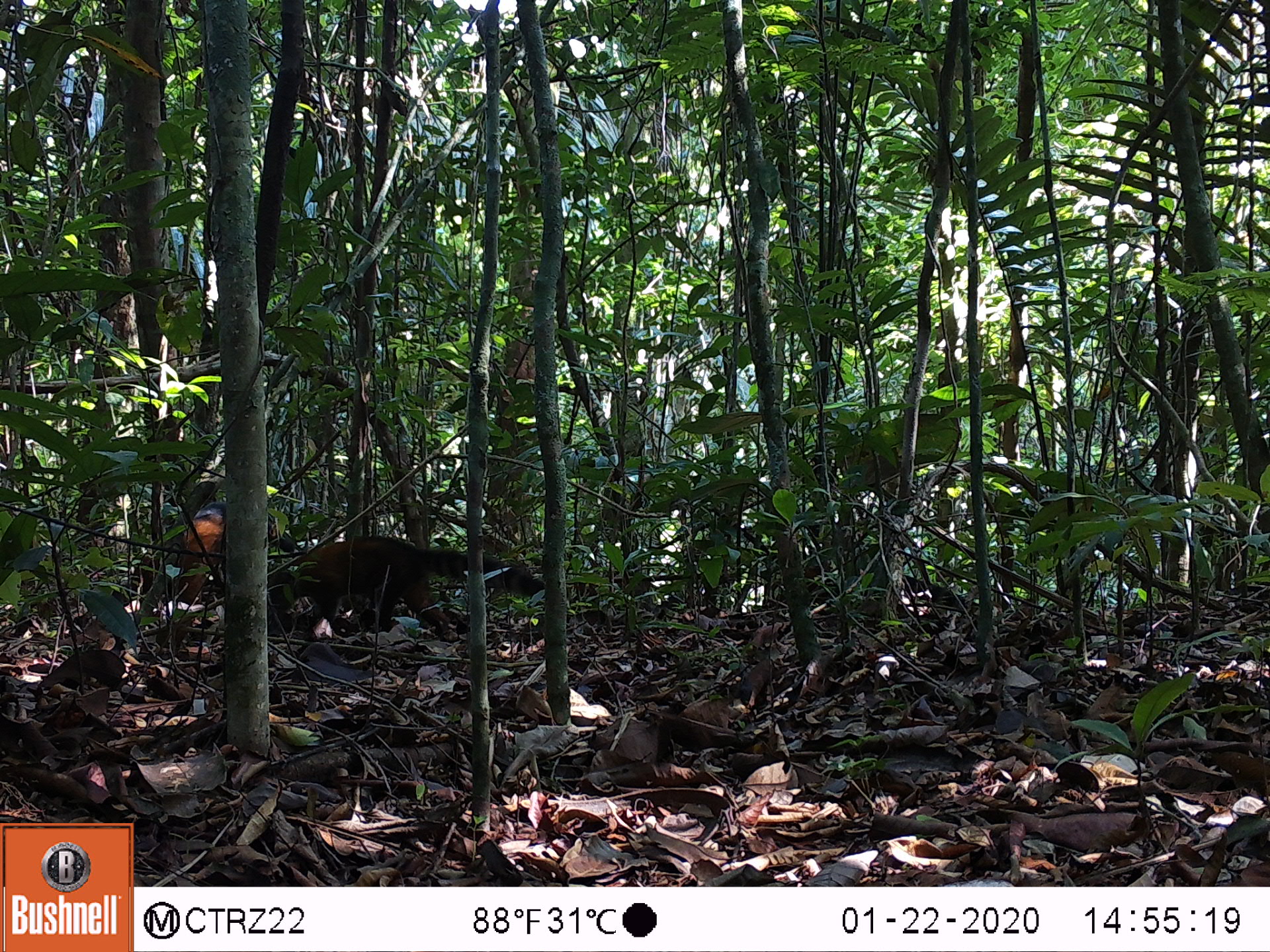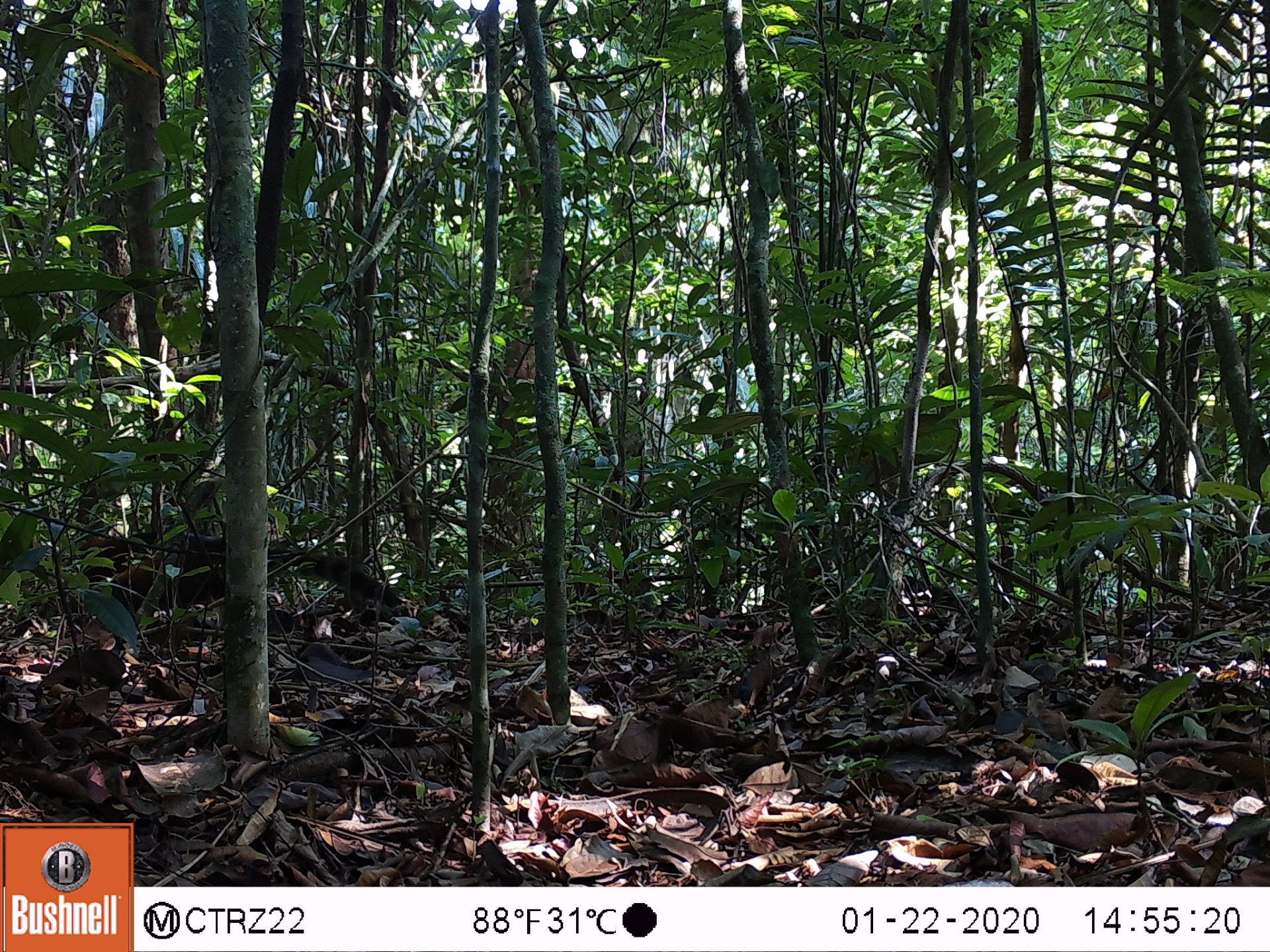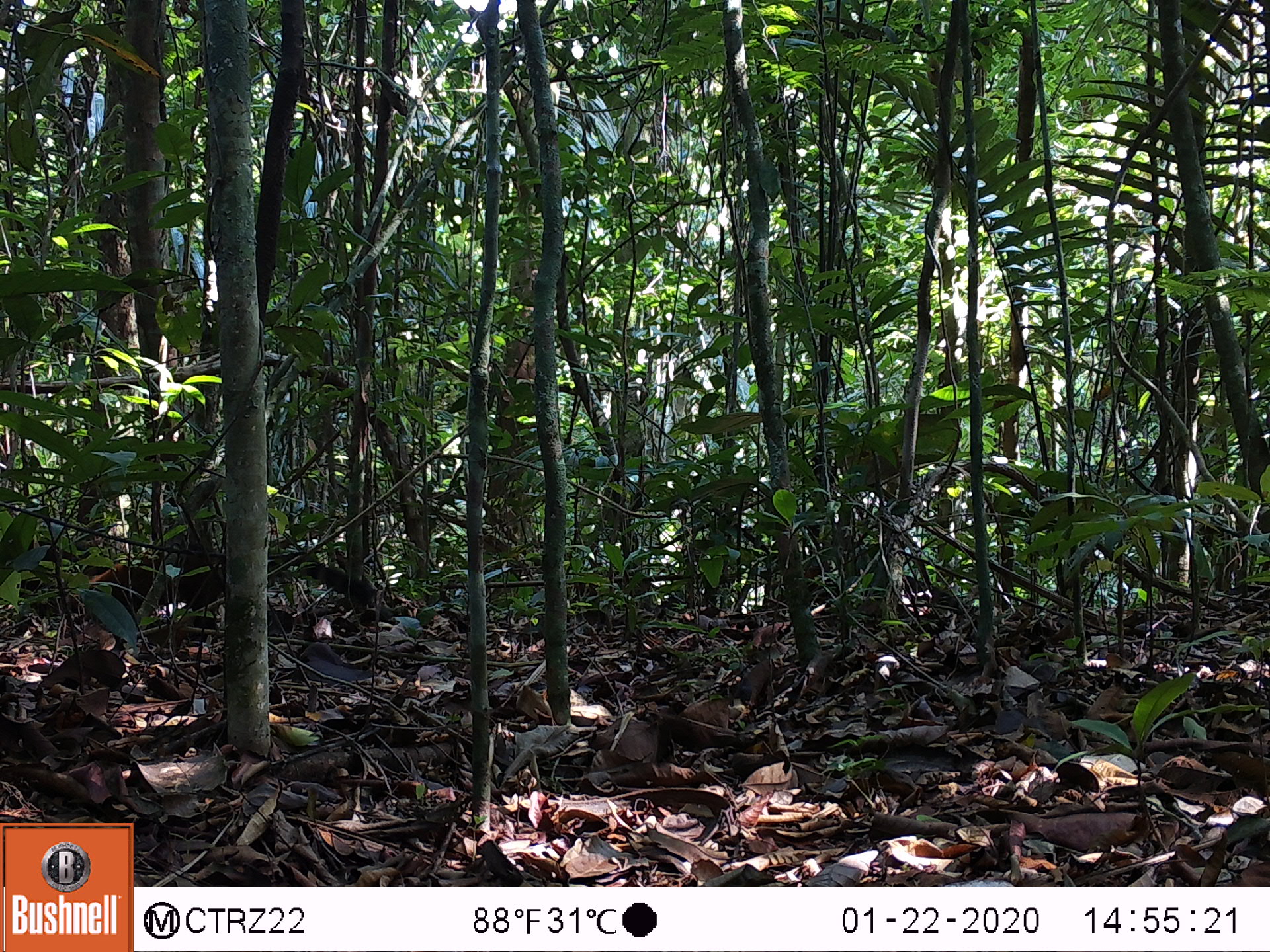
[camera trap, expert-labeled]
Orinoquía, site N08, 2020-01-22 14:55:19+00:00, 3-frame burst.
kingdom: Animalia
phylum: Chordata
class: Mammalia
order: Carnivora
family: Procyonidae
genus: Nasua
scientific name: Nasua nasua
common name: south american coati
South american coati (Nasua nasua).